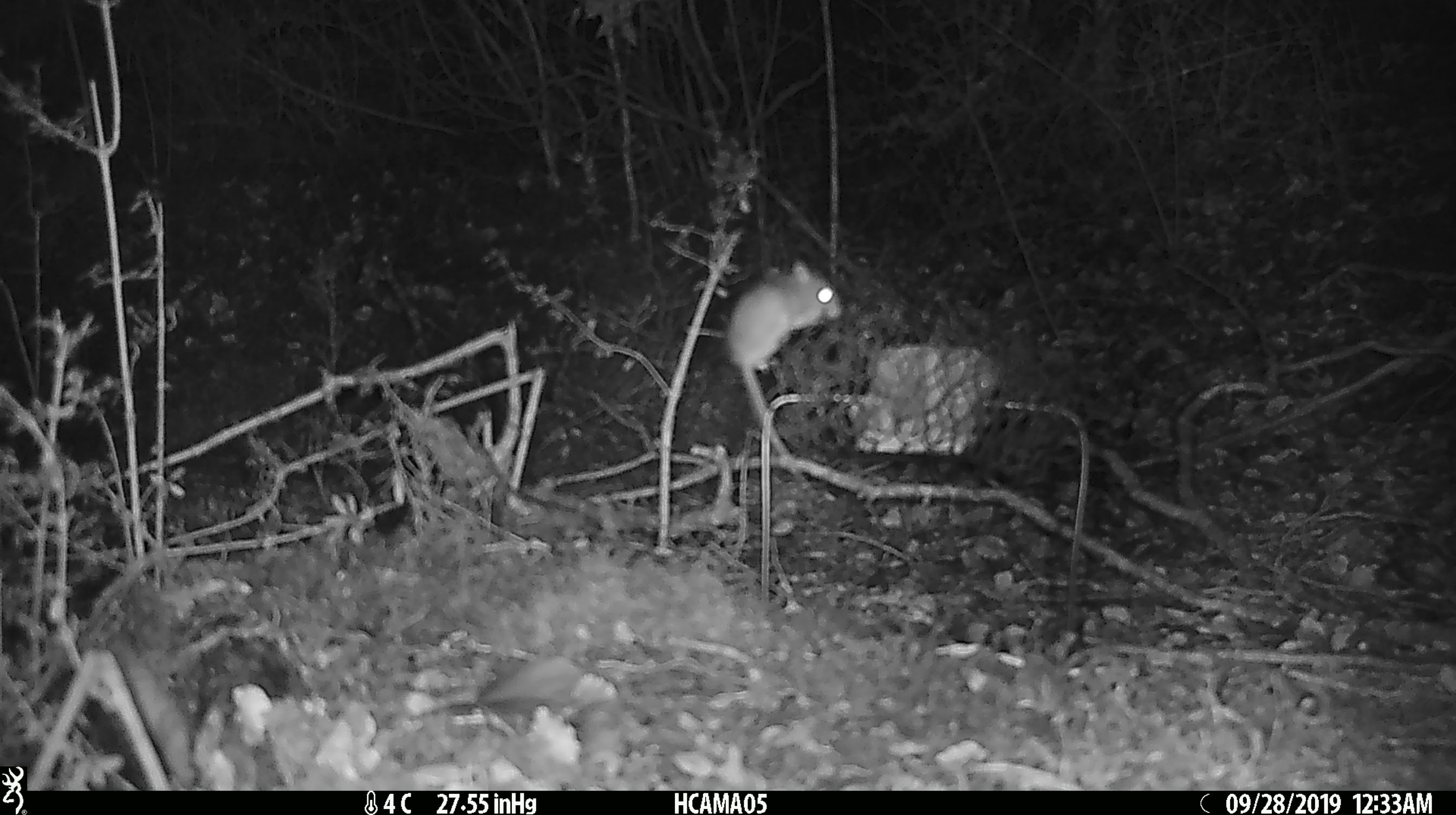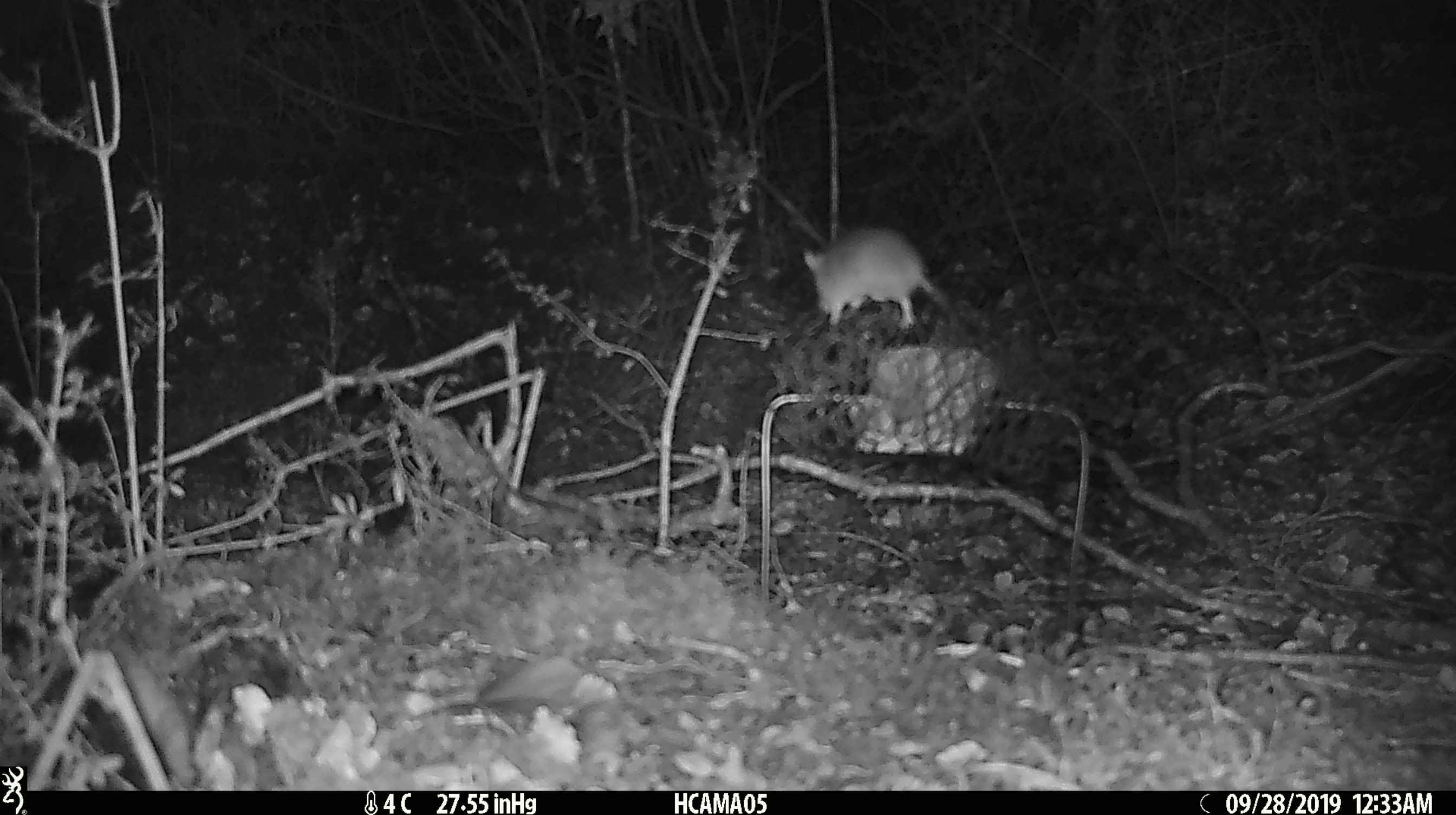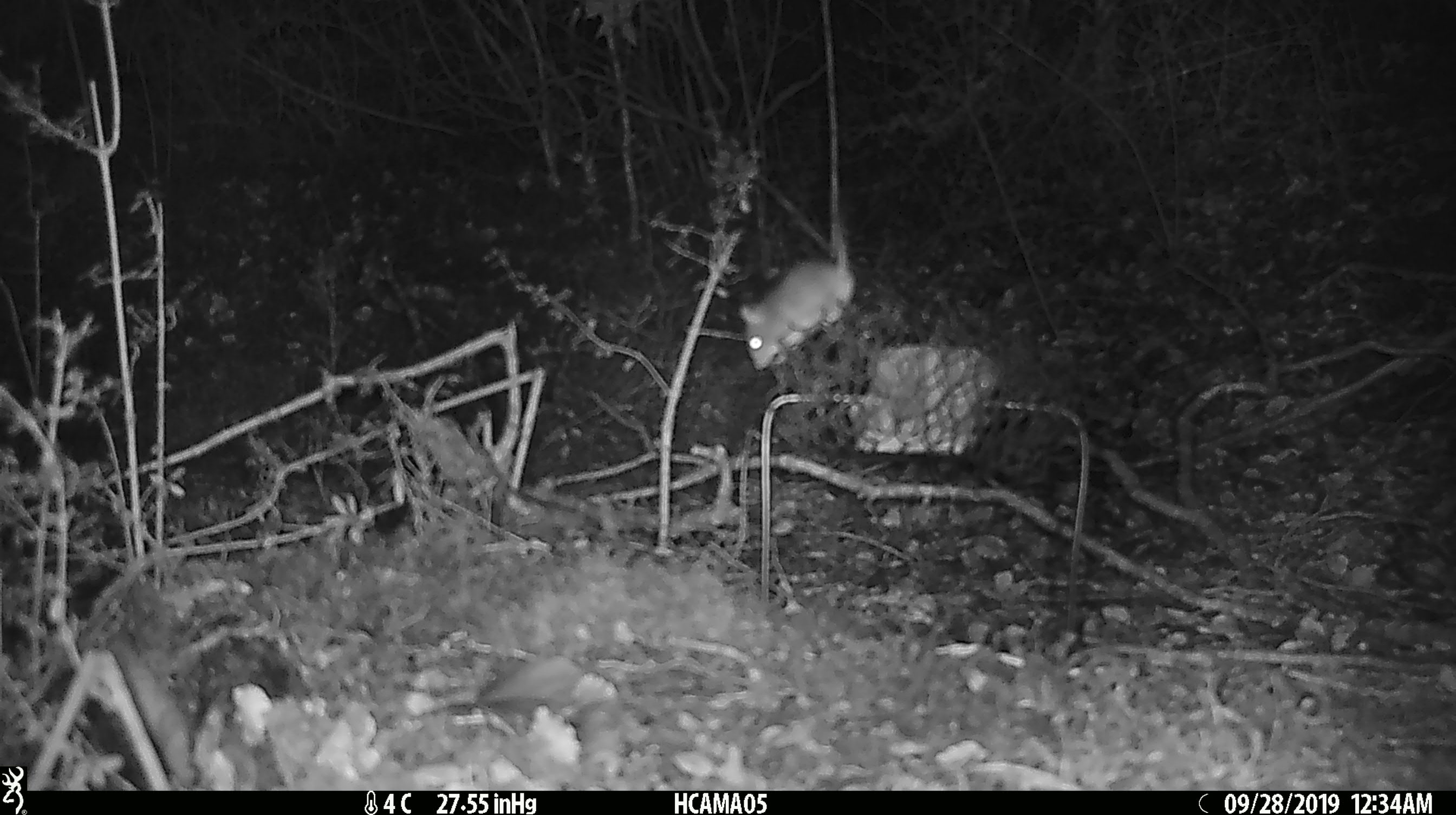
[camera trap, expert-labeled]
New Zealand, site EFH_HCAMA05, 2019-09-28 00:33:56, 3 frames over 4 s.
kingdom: Animalia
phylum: Chordata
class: Mammalia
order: Rodentia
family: Muridae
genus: Mus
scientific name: Mus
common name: mouse